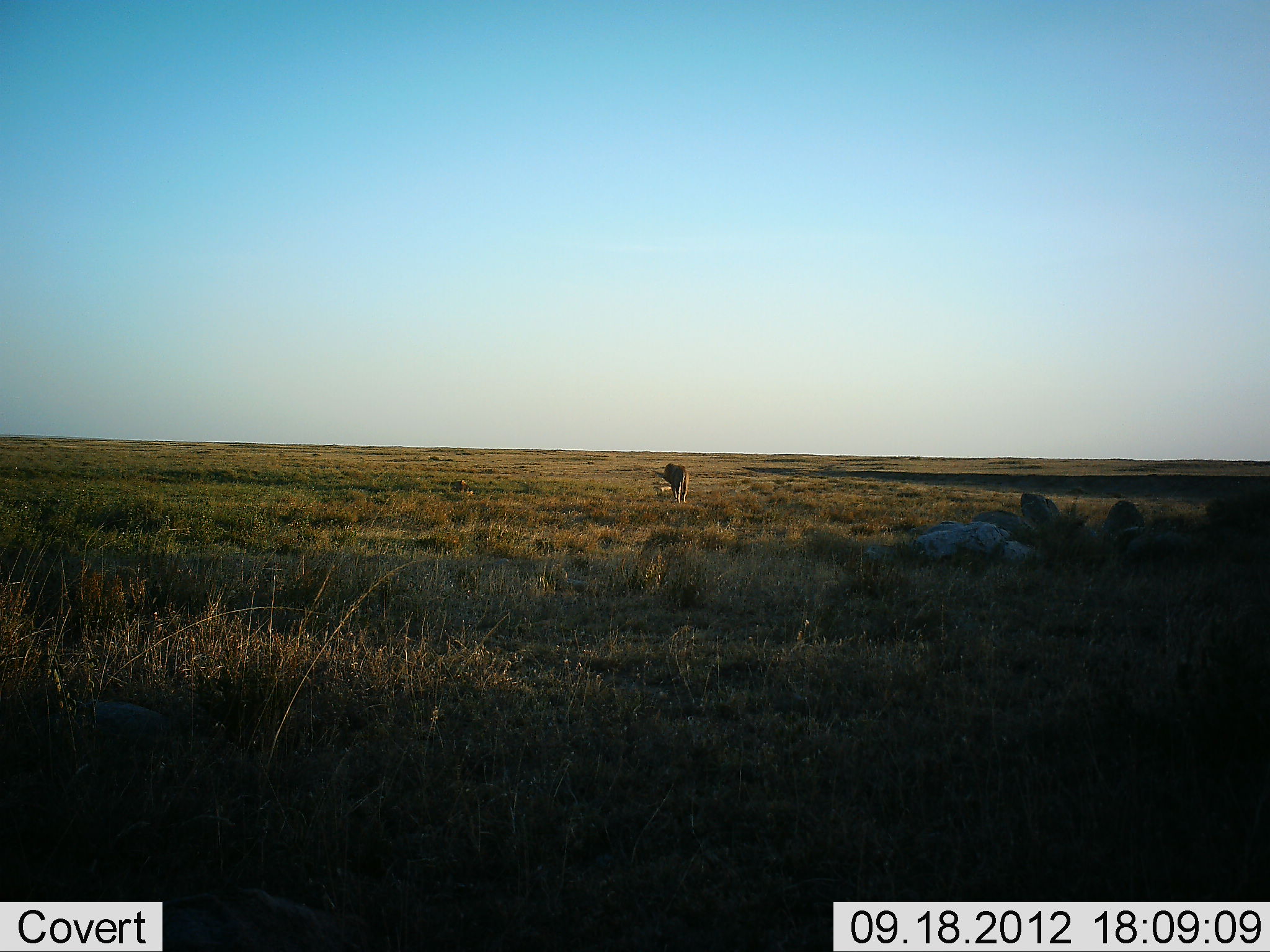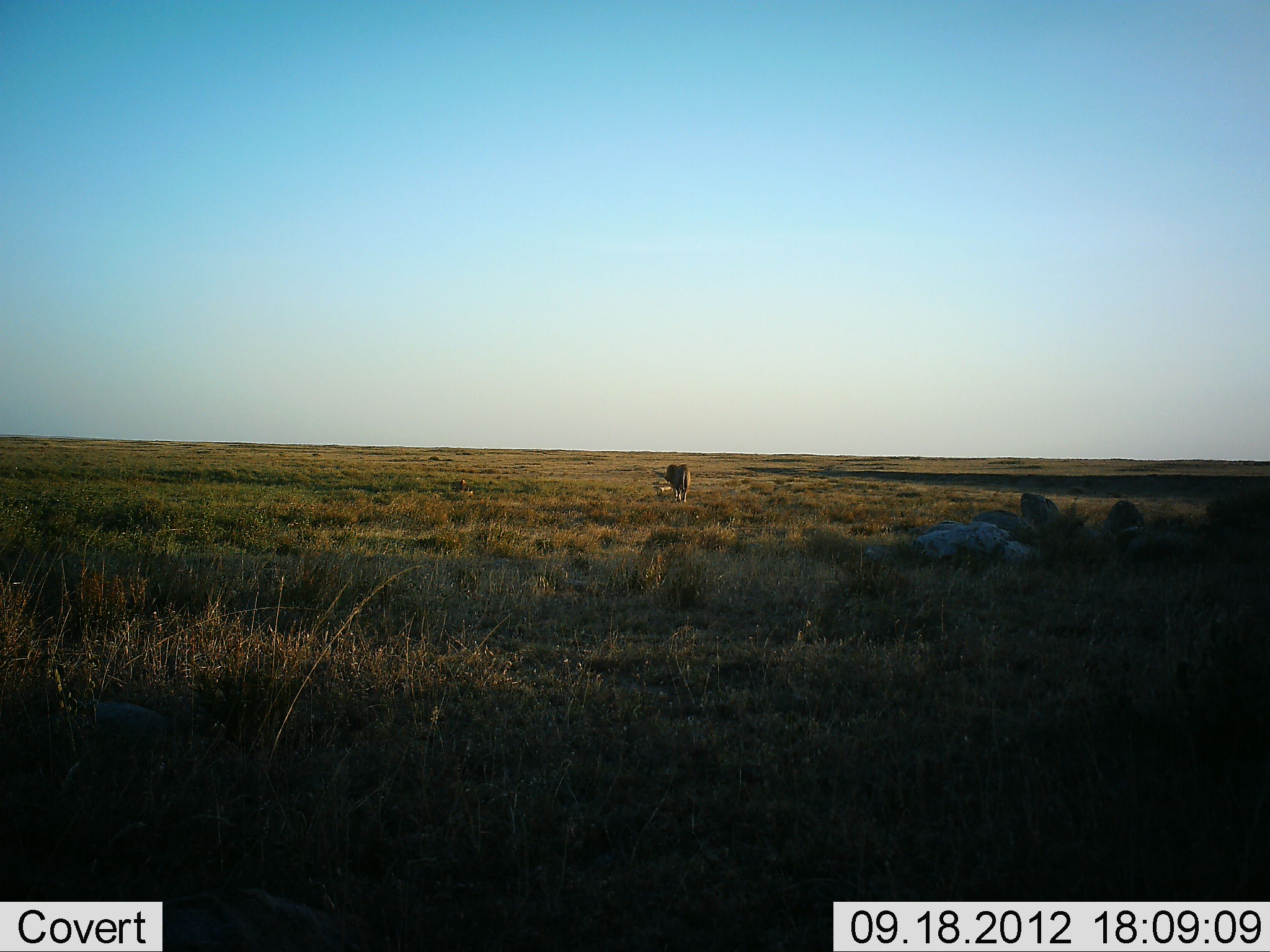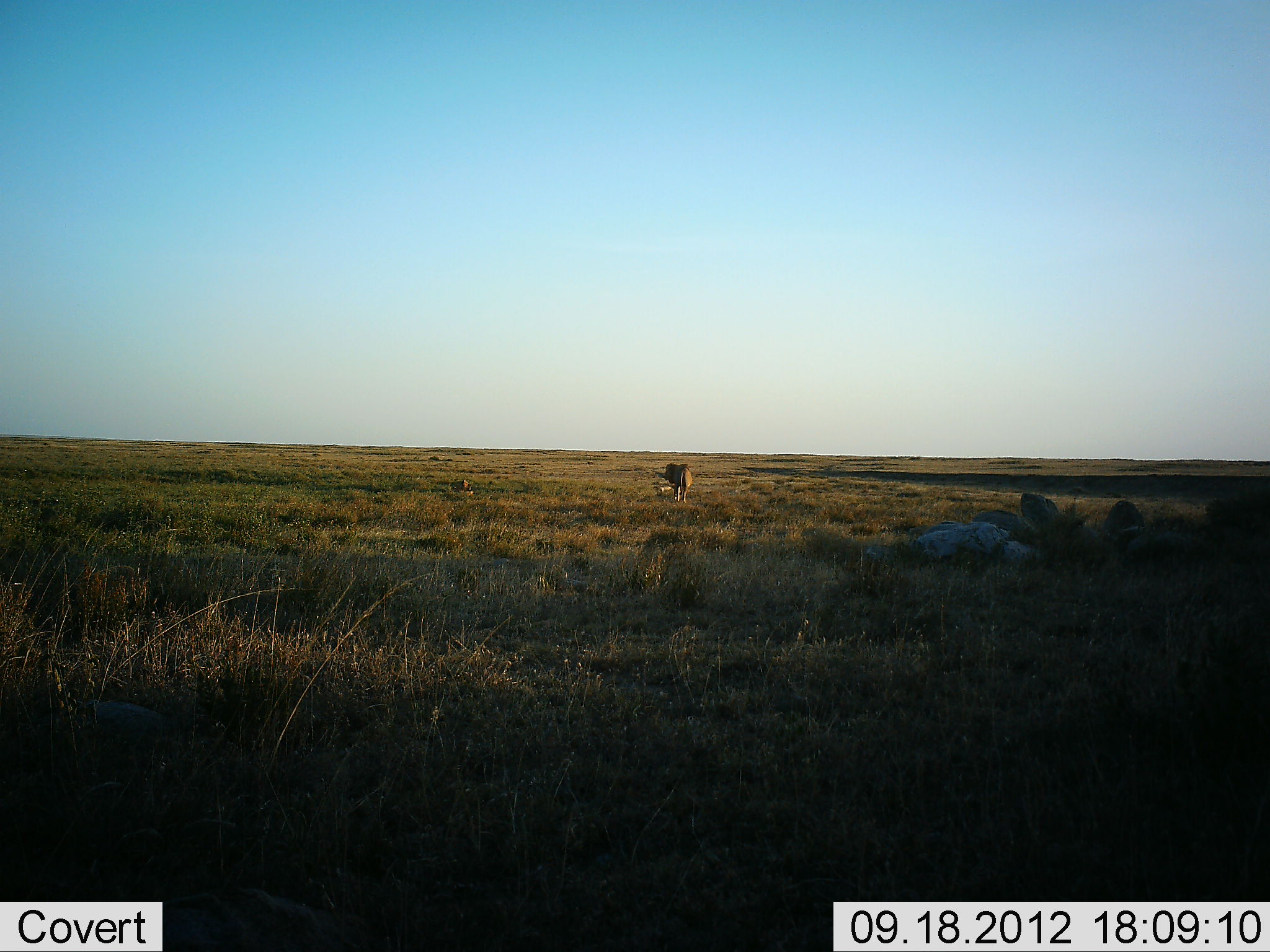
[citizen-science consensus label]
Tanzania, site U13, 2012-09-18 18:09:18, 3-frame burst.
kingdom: Animalia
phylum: Chordata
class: Mammalia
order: Carnivora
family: Felidae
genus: Panthera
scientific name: Panthera leo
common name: lion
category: lionmale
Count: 1.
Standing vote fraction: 25%.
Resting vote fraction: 0%.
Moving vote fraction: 88%.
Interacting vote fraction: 0%.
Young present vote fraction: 0%.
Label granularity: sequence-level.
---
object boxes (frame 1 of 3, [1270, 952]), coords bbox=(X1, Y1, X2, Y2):
animal: bbox=(662, 461, 689, 503)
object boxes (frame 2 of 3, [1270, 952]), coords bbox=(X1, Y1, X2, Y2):
animal: bbox=(664, 462, 691, 505)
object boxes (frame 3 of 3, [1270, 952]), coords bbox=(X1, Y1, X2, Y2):
animal: bbox=(662, 462, 692, 504)